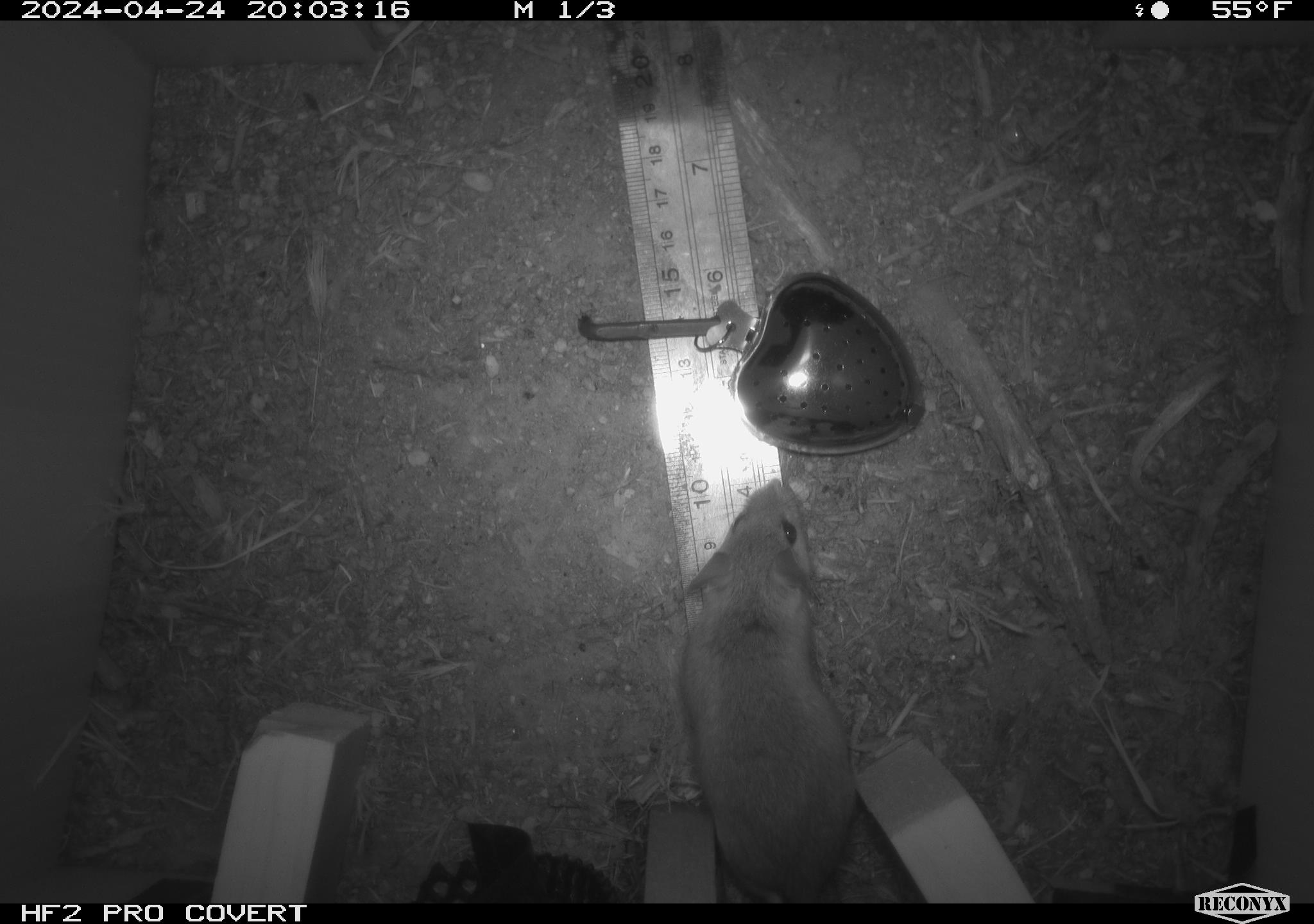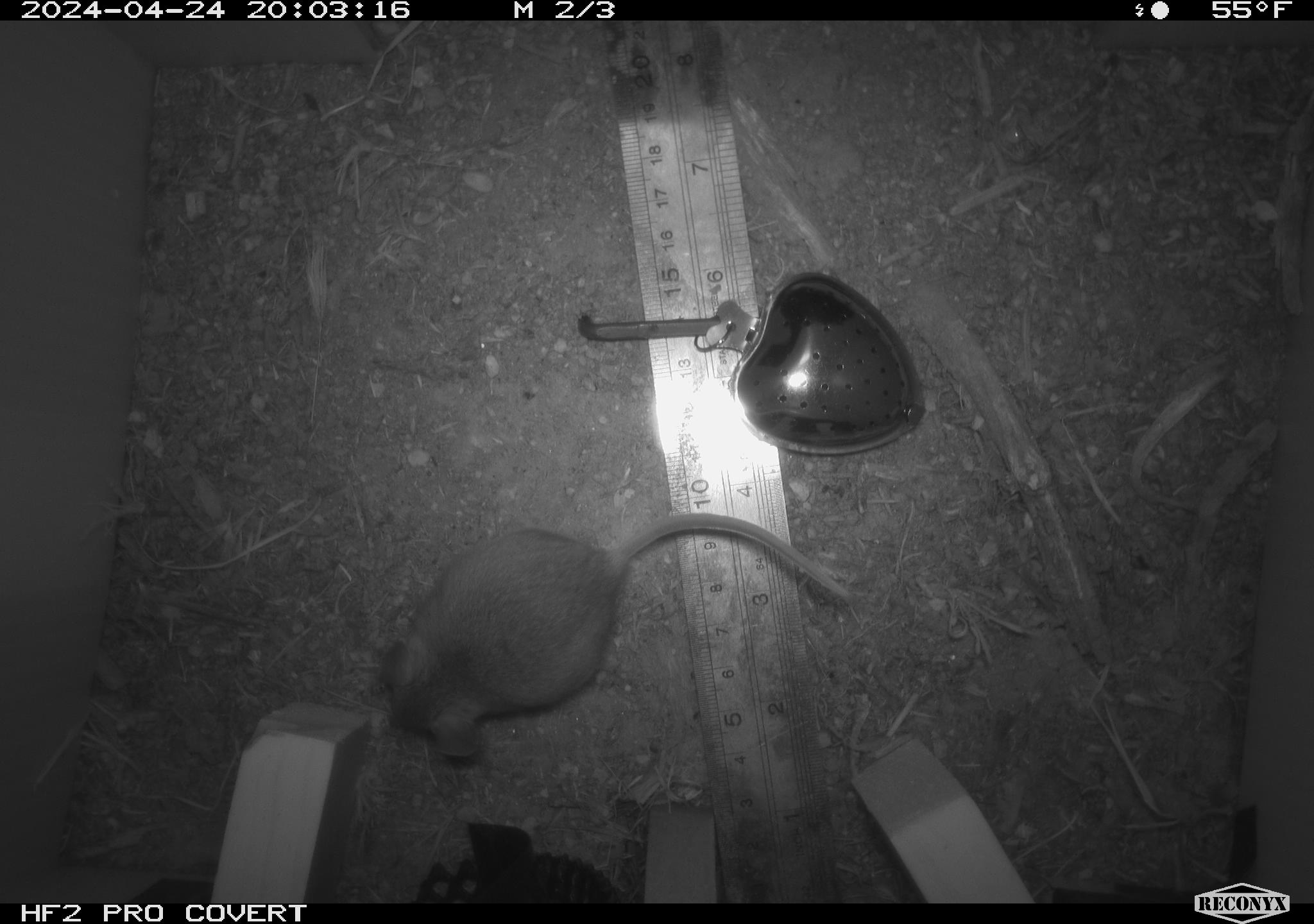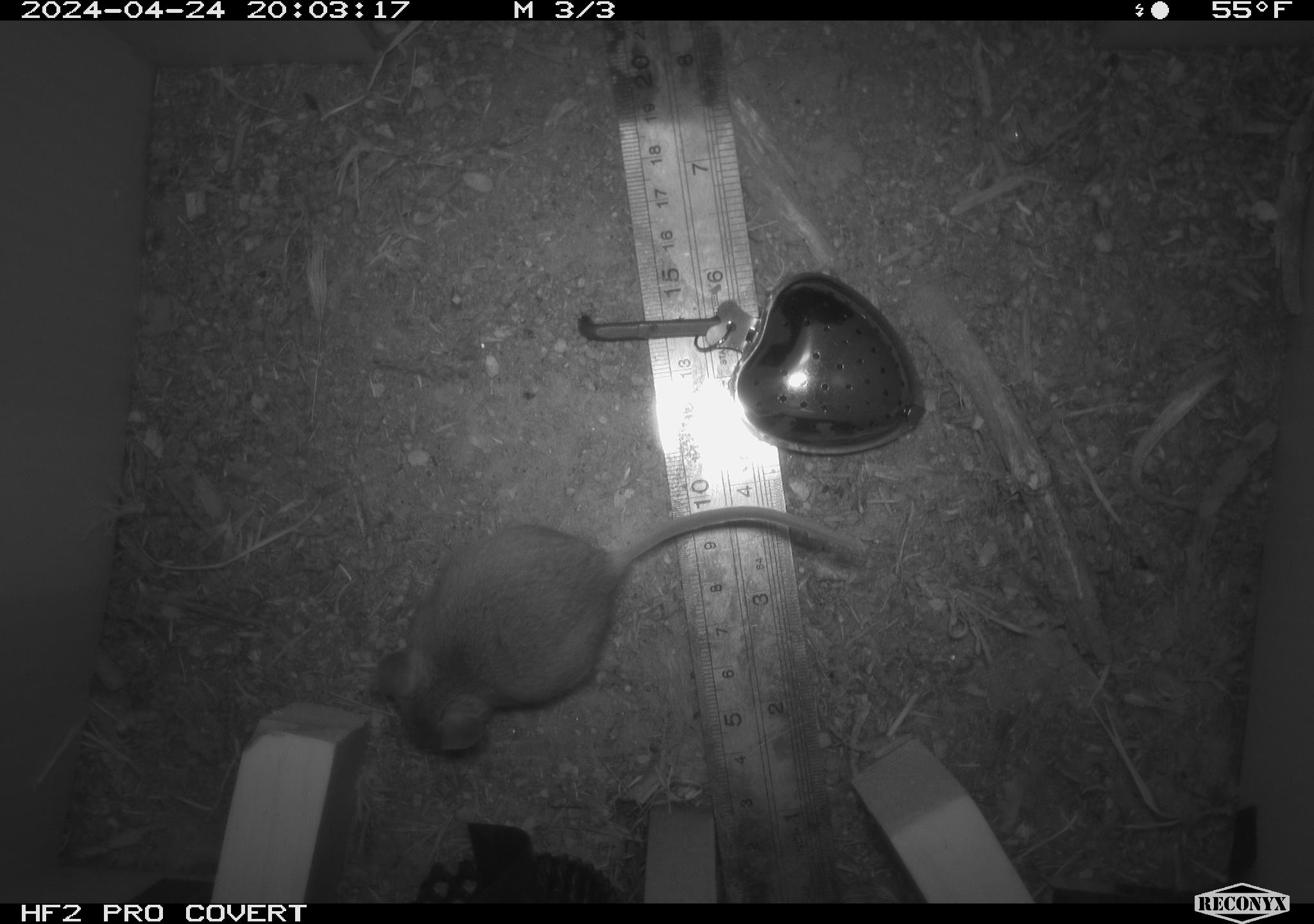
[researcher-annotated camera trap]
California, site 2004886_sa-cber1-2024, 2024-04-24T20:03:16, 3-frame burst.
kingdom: Animalia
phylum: Chordata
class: Mammalia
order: Rodentia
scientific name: Rodentia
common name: mouse species